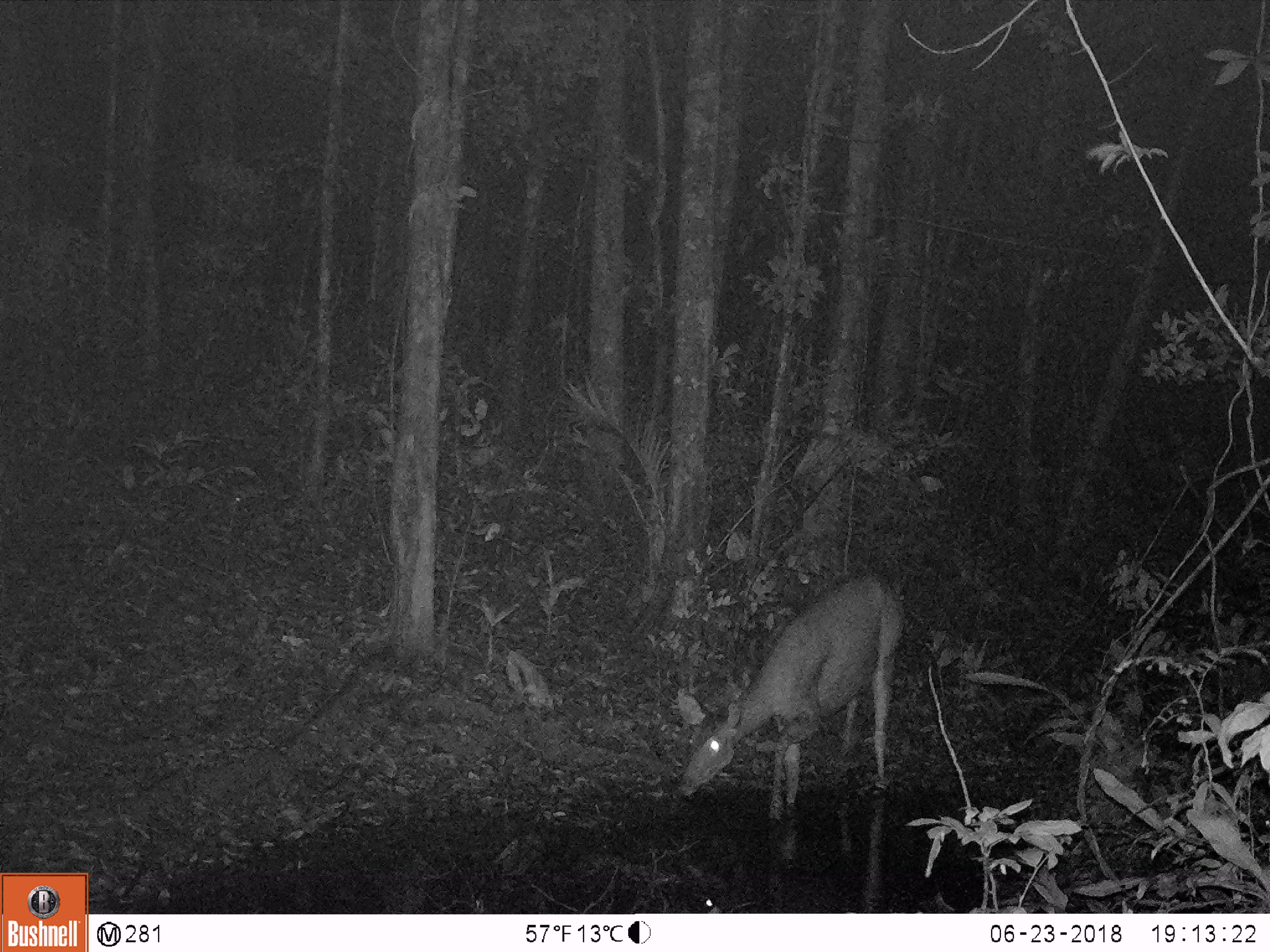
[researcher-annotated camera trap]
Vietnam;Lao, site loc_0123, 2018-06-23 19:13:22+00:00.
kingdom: Animalia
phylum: Chordata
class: Mammalia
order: Artiodactyla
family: Cervidae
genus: Rusa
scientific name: Rusa unicolor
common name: sambar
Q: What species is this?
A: Sambar (Rusa unicolor).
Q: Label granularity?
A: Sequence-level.